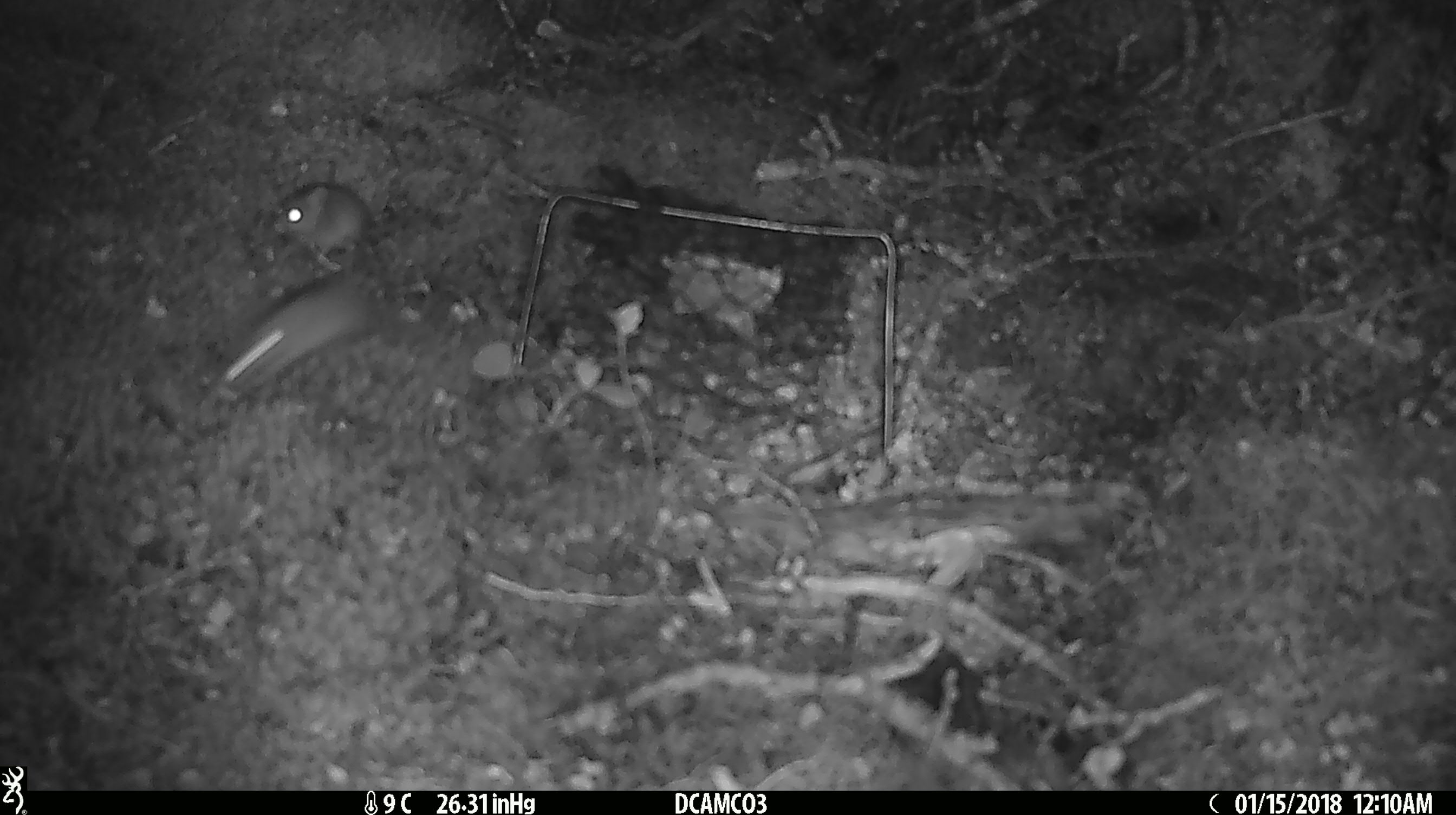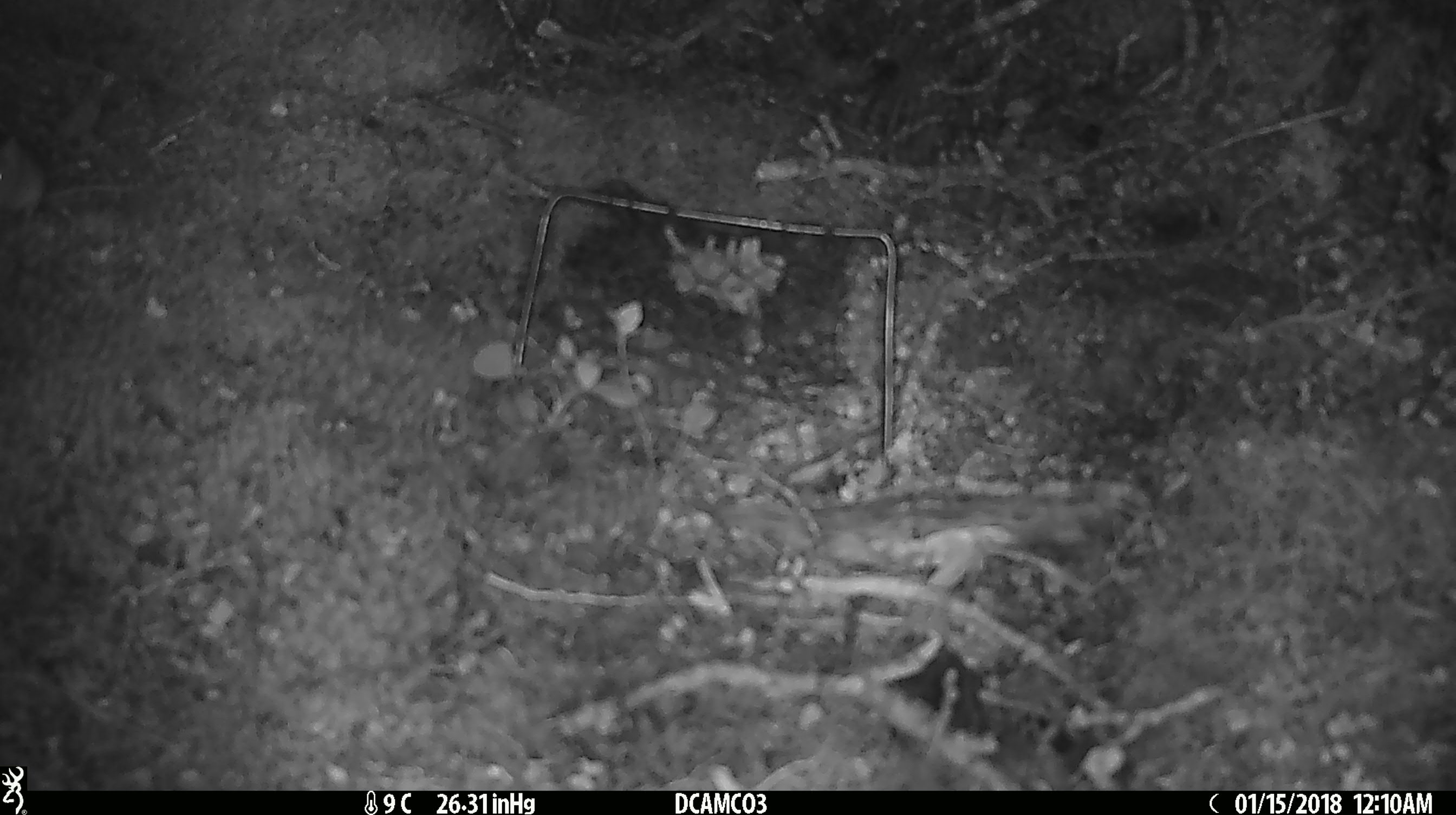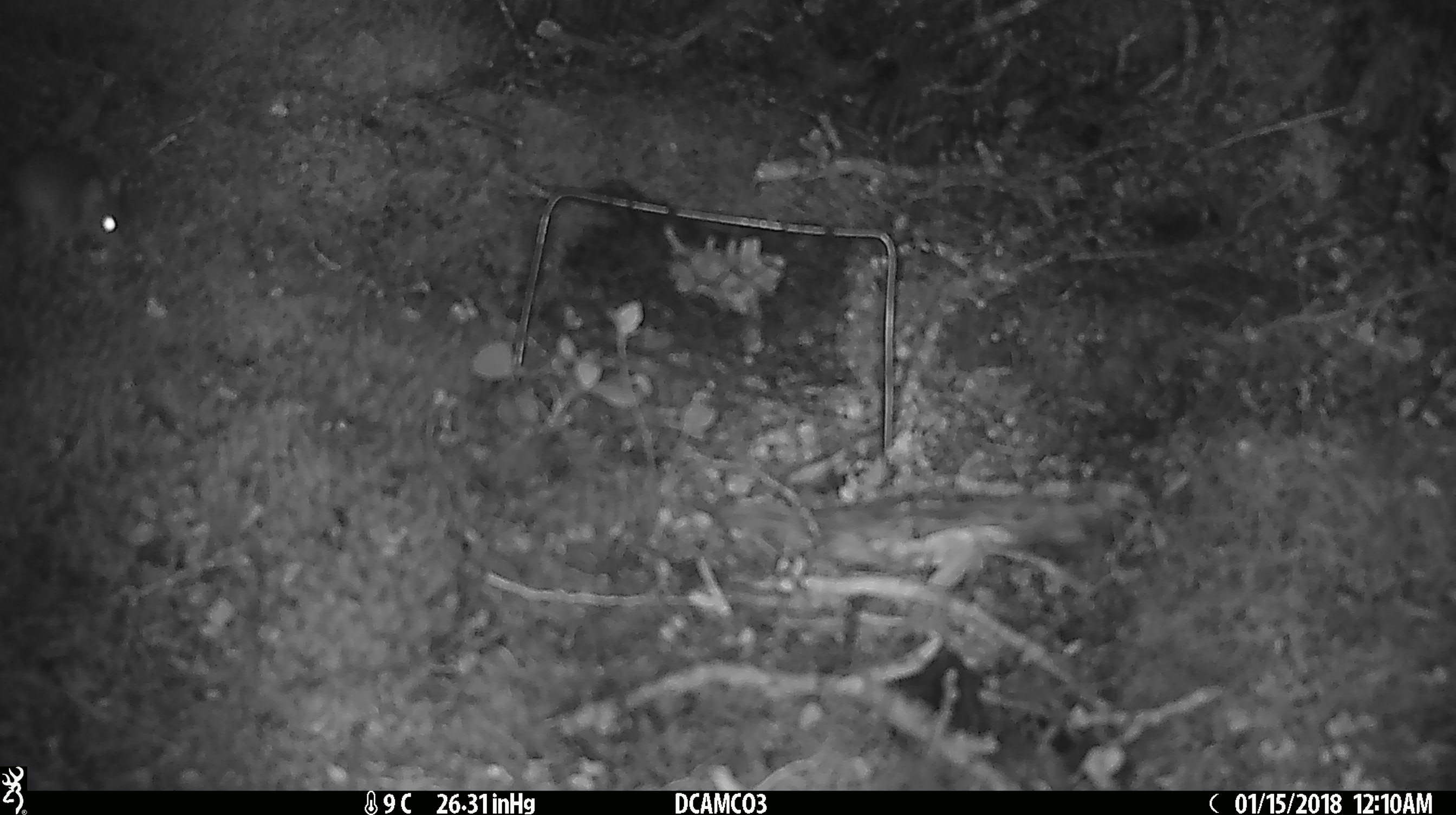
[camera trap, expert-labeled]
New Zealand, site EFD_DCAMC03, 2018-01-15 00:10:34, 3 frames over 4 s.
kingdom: Animalia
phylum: Chordata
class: Mammalia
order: Rodentia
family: Muridae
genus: Mus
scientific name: Mus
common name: mouse